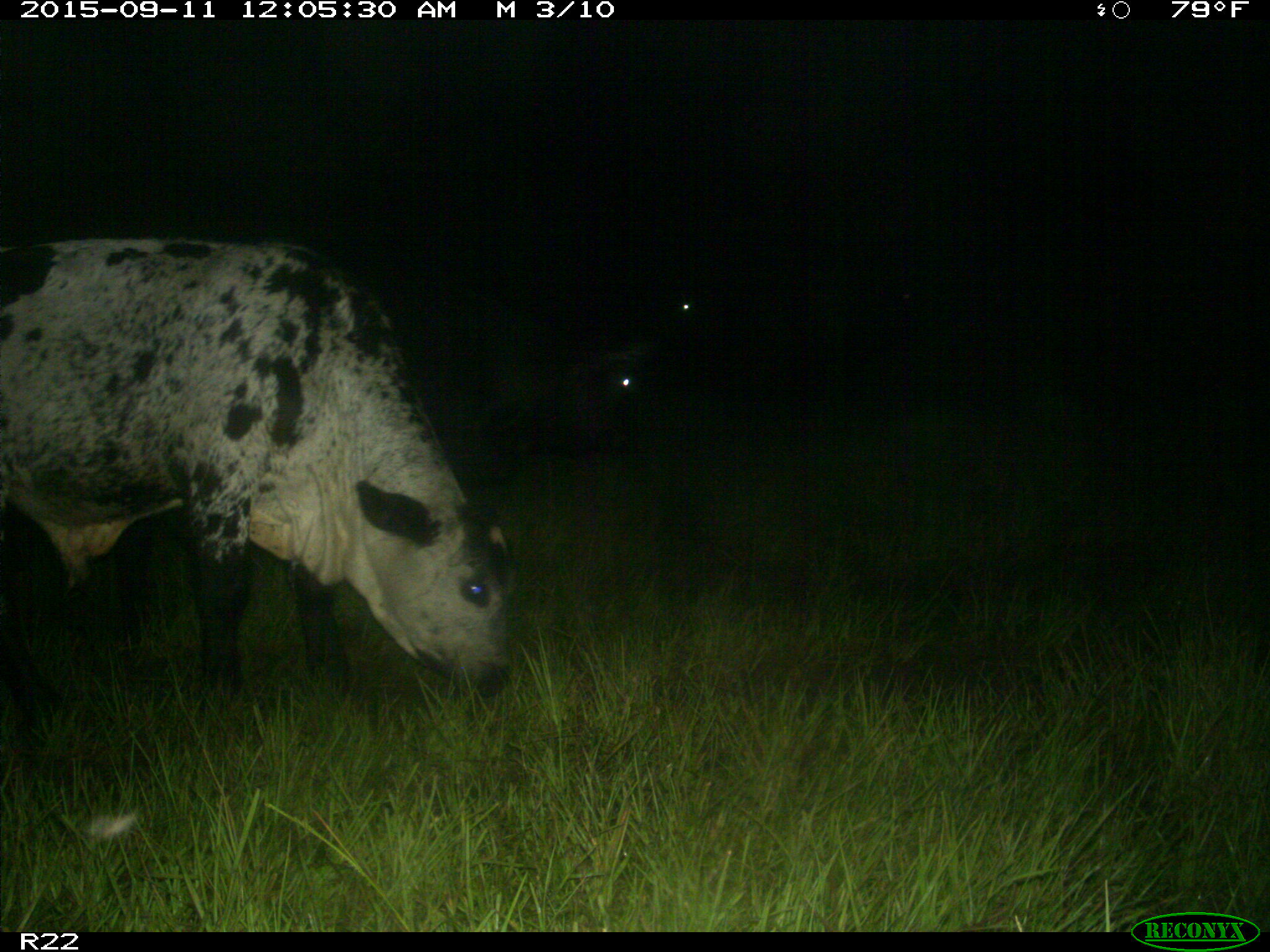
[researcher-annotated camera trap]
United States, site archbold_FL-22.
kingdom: Animalia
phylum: Chordata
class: Mammalia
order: Artiodactyla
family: Bovidae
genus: Bos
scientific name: Bos taurus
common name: domestic cow